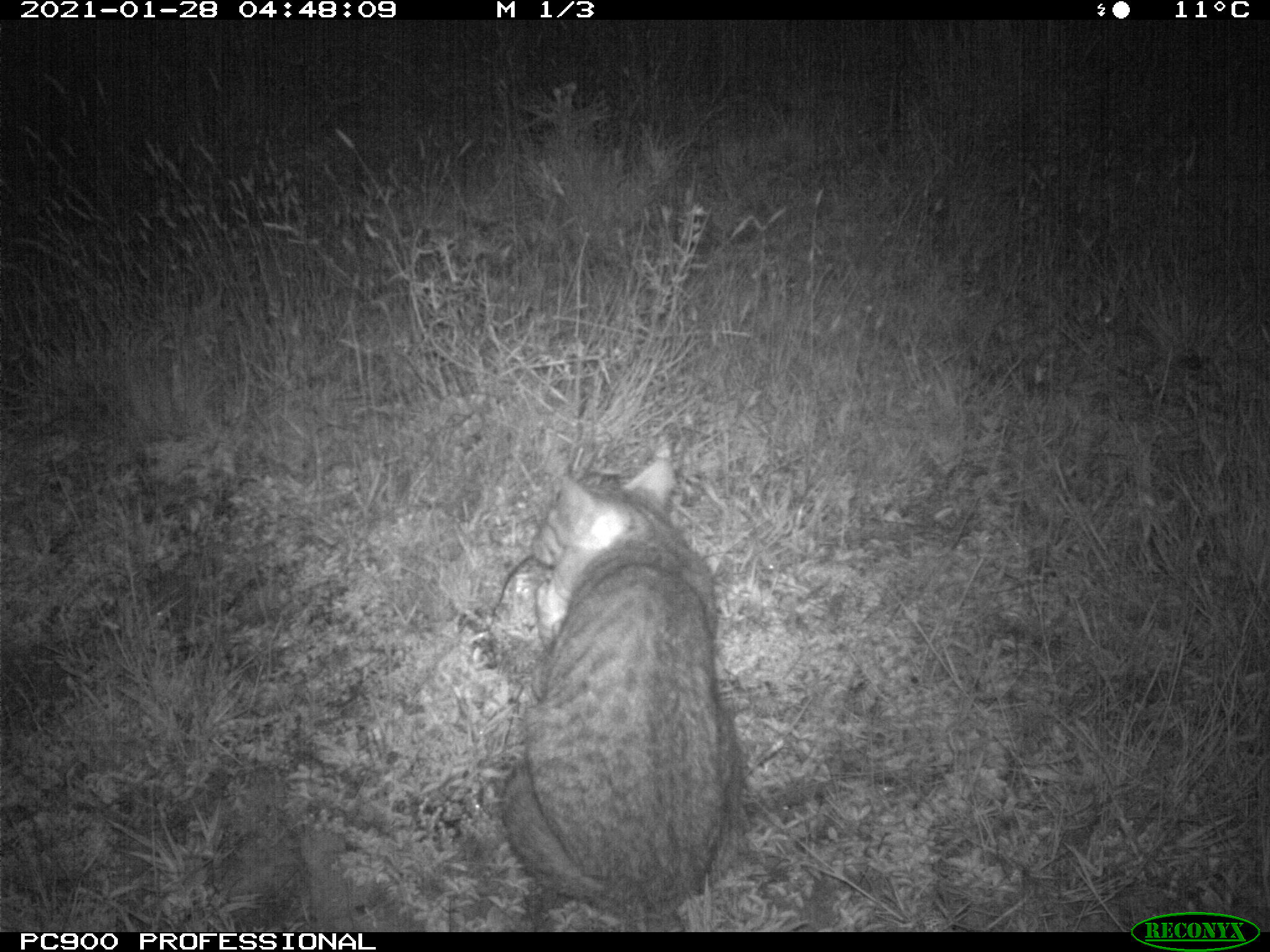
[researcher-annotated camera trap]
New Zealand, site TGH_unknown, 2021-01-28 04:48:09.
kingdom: Animalia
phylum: Chordata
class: Mammalia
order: Carnivora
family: Felidae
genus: Felis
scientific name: Felis catus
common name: domestic cat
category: cat